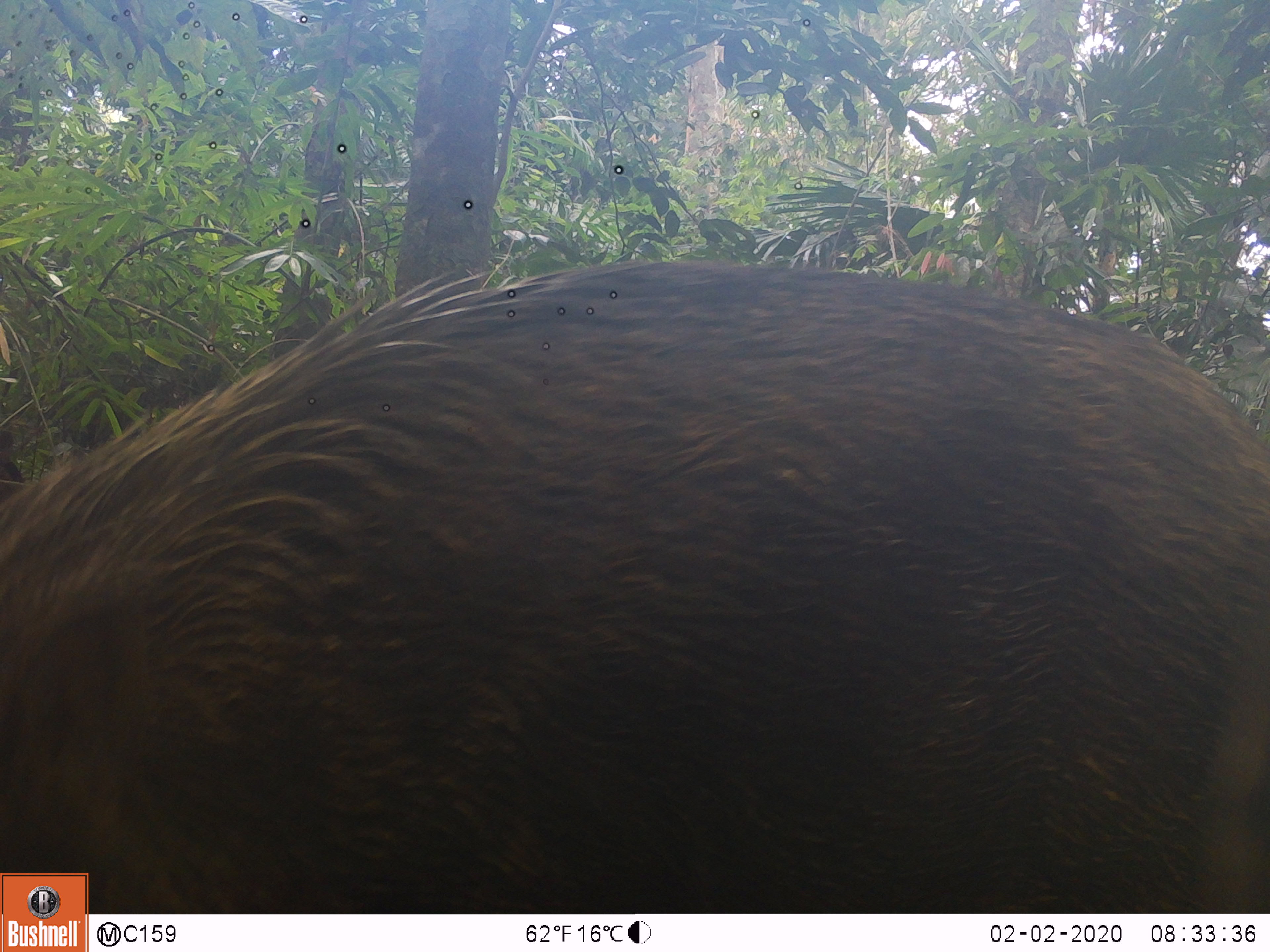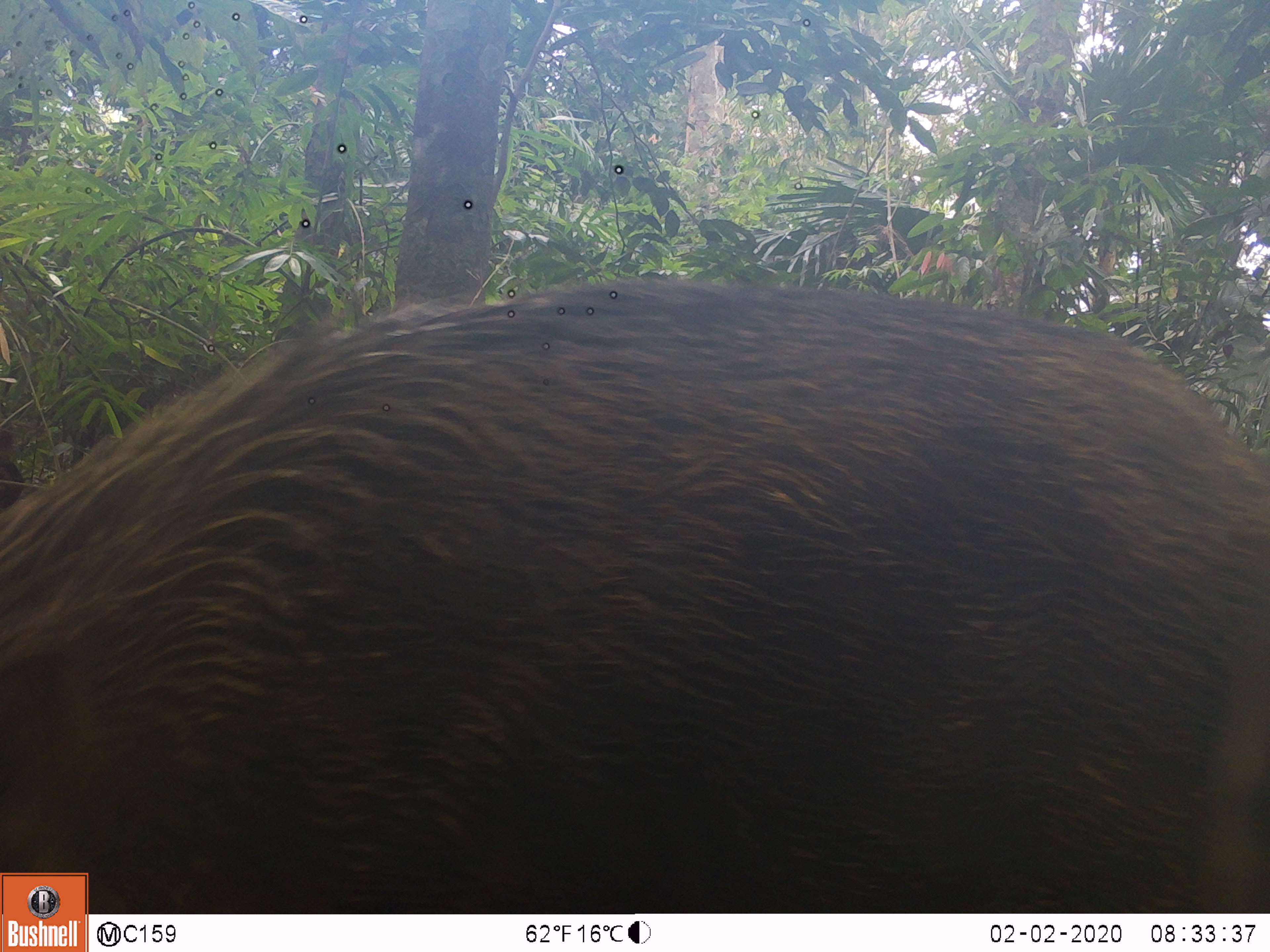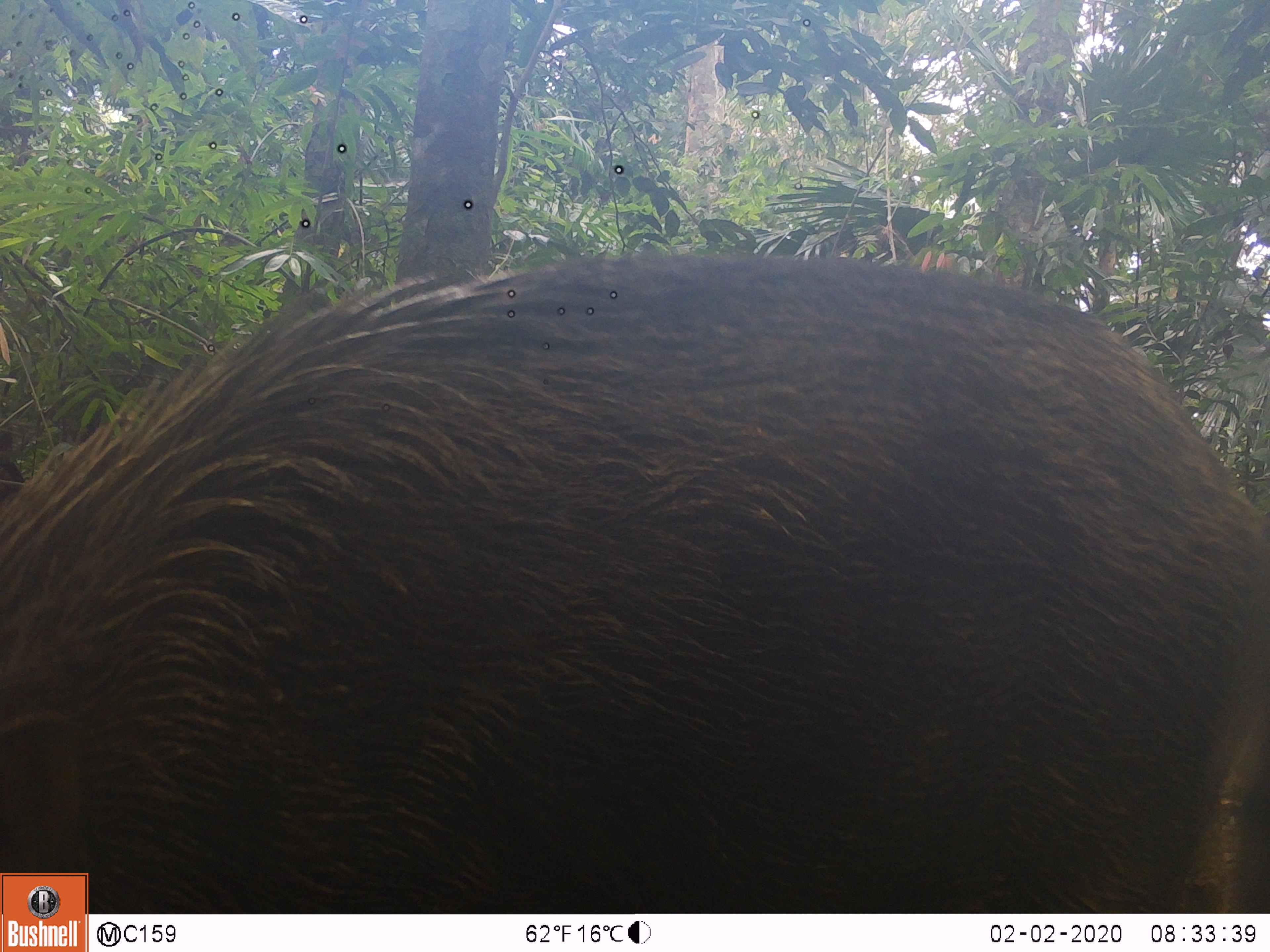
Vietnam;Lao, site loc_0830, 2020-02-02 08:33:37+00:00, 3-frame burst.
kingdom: Animalia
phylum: Chordata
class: Mammalia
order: Artiodactyla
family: Suidae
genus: Sus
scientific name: Sus scrofa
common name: eurasian wild pig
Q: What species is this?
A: Eurasian wild pig (Sus scrofa).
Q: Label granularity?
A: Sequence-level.